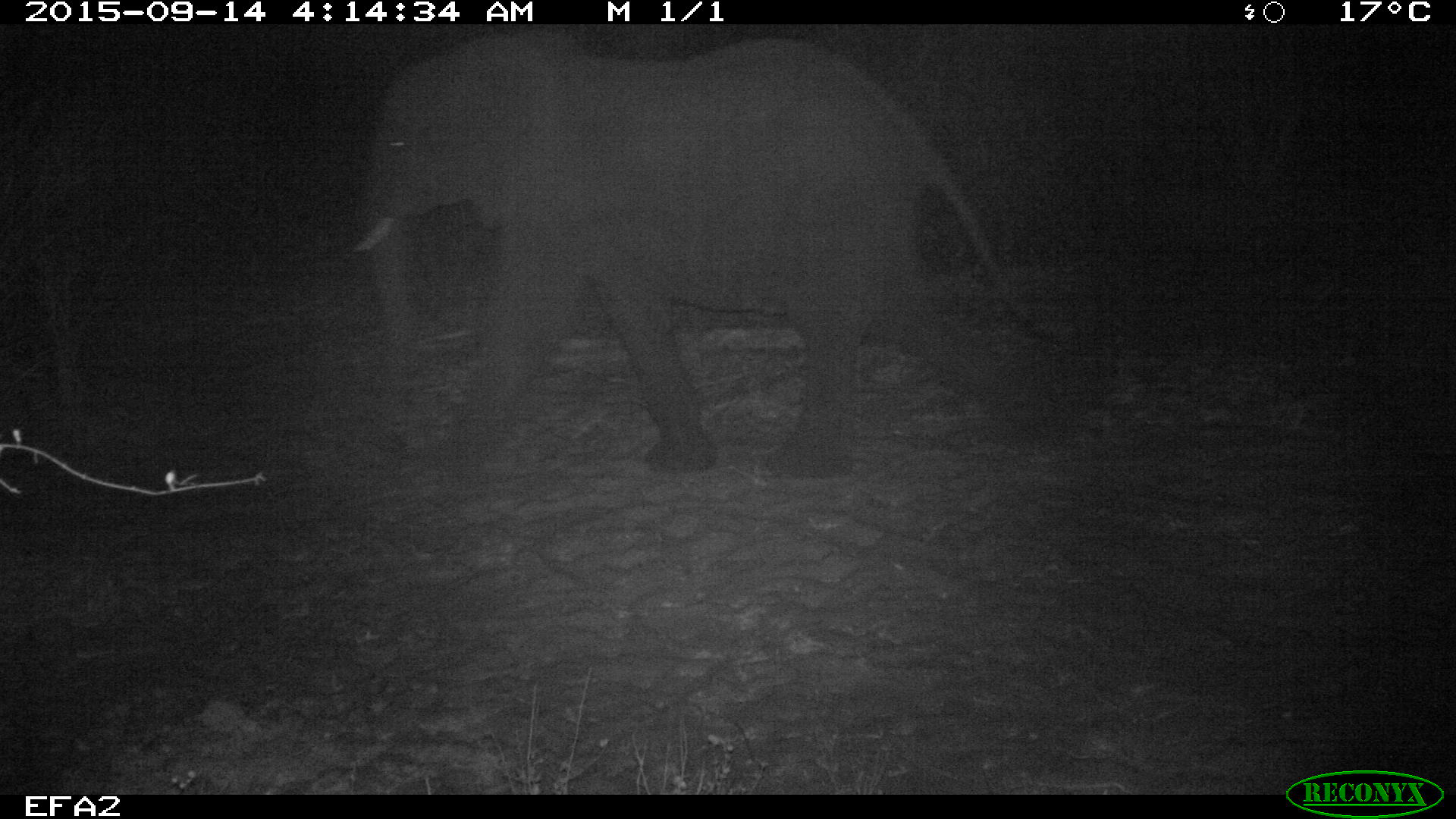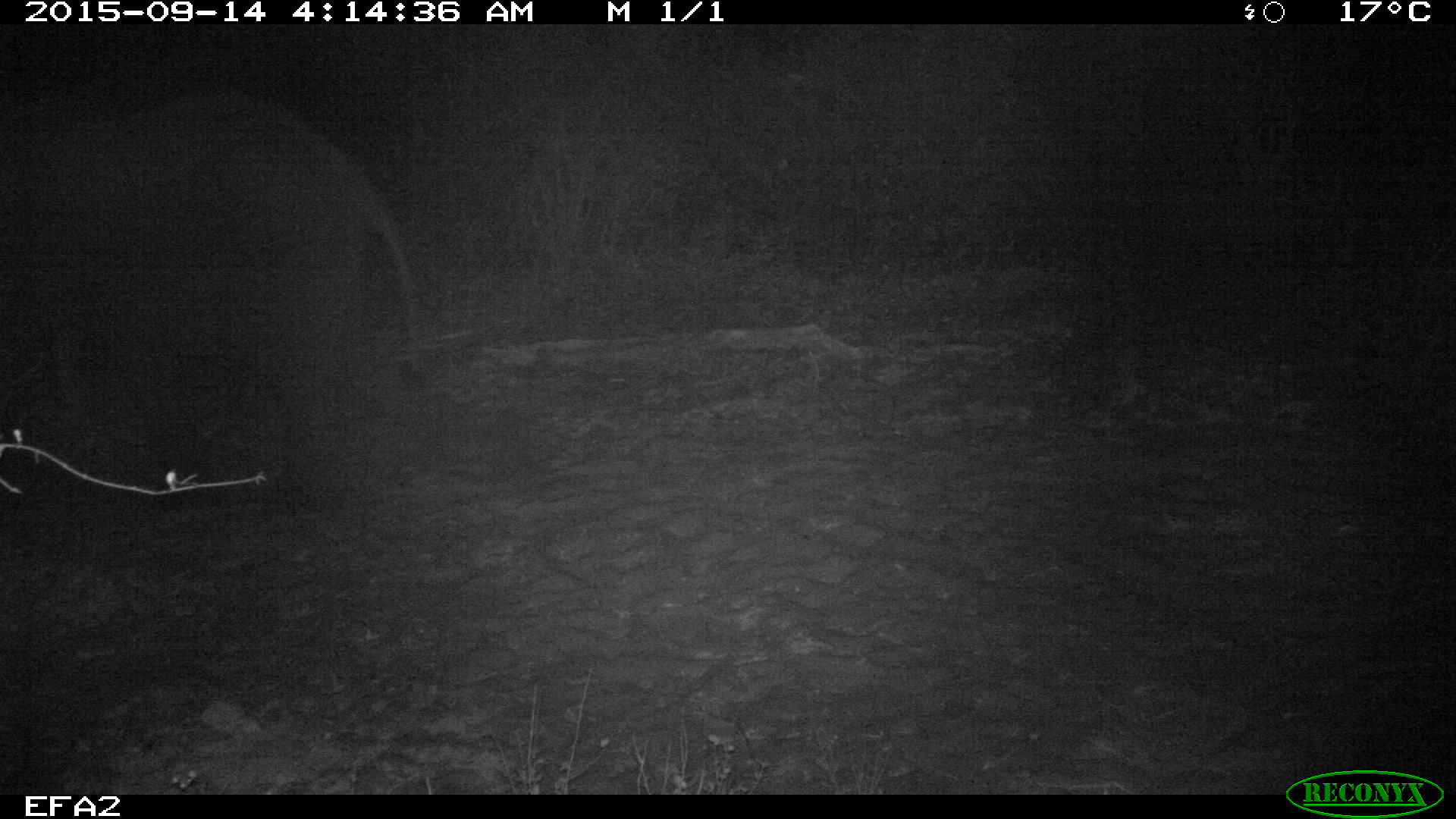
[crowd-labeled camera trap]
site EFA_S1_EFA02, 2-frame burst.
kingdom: Animalia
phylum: Chordata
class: Mammalia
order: Proboscidea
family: Elephantidae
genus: Loxodonta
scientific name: Loxodonta africana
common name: african bush elephant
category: elephant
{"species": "elephant (african bush elephant) (Loxodonta africana)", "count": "1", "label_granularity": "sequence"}